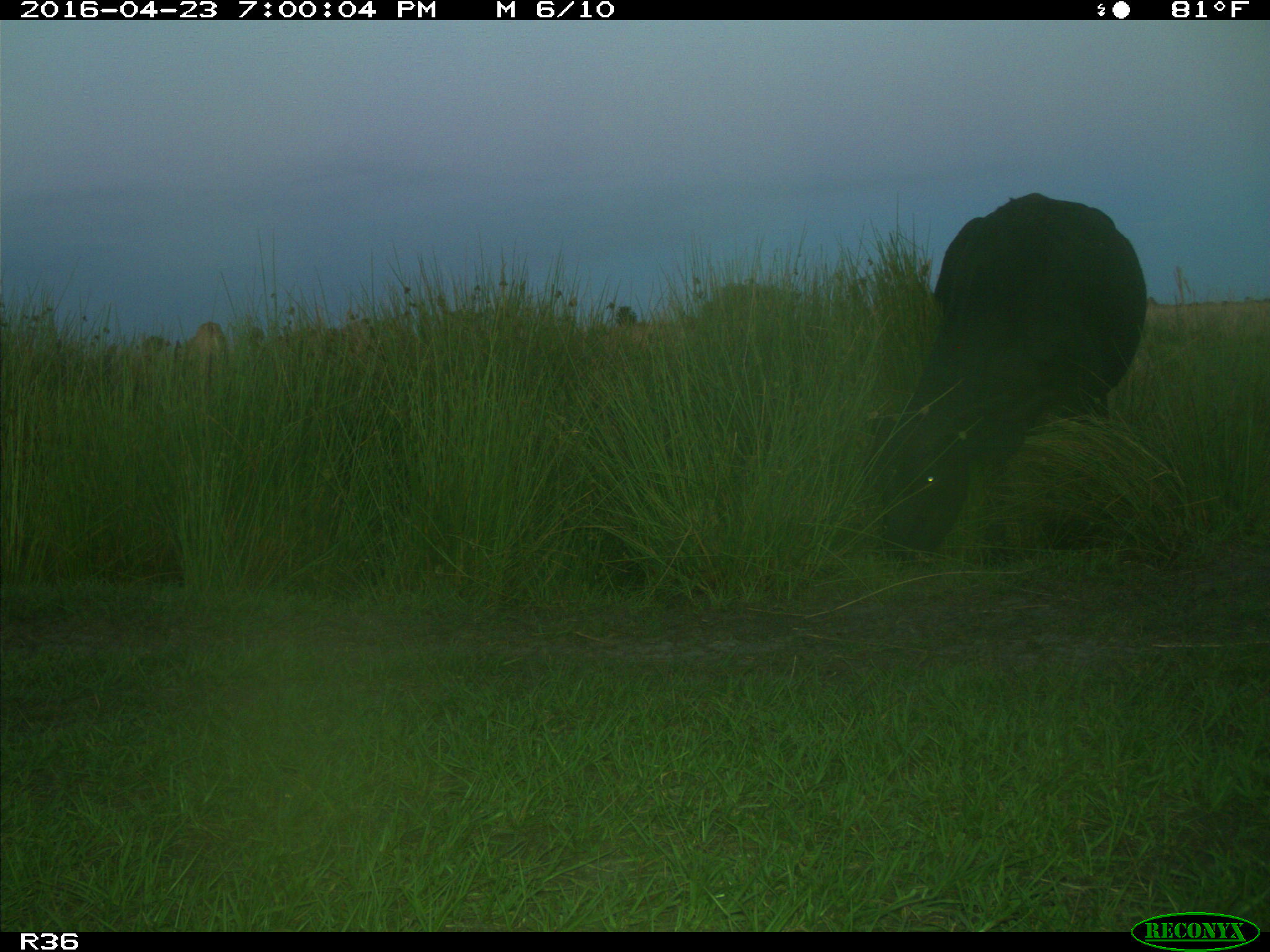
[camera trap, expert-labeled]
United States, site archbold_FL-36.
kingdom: Animalia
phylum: Chordata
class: Mammalia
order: Artiodactyla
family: Bovidae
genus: Bos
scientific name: Bos taurus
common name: domestic cow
Bos taurus (domestic cow).